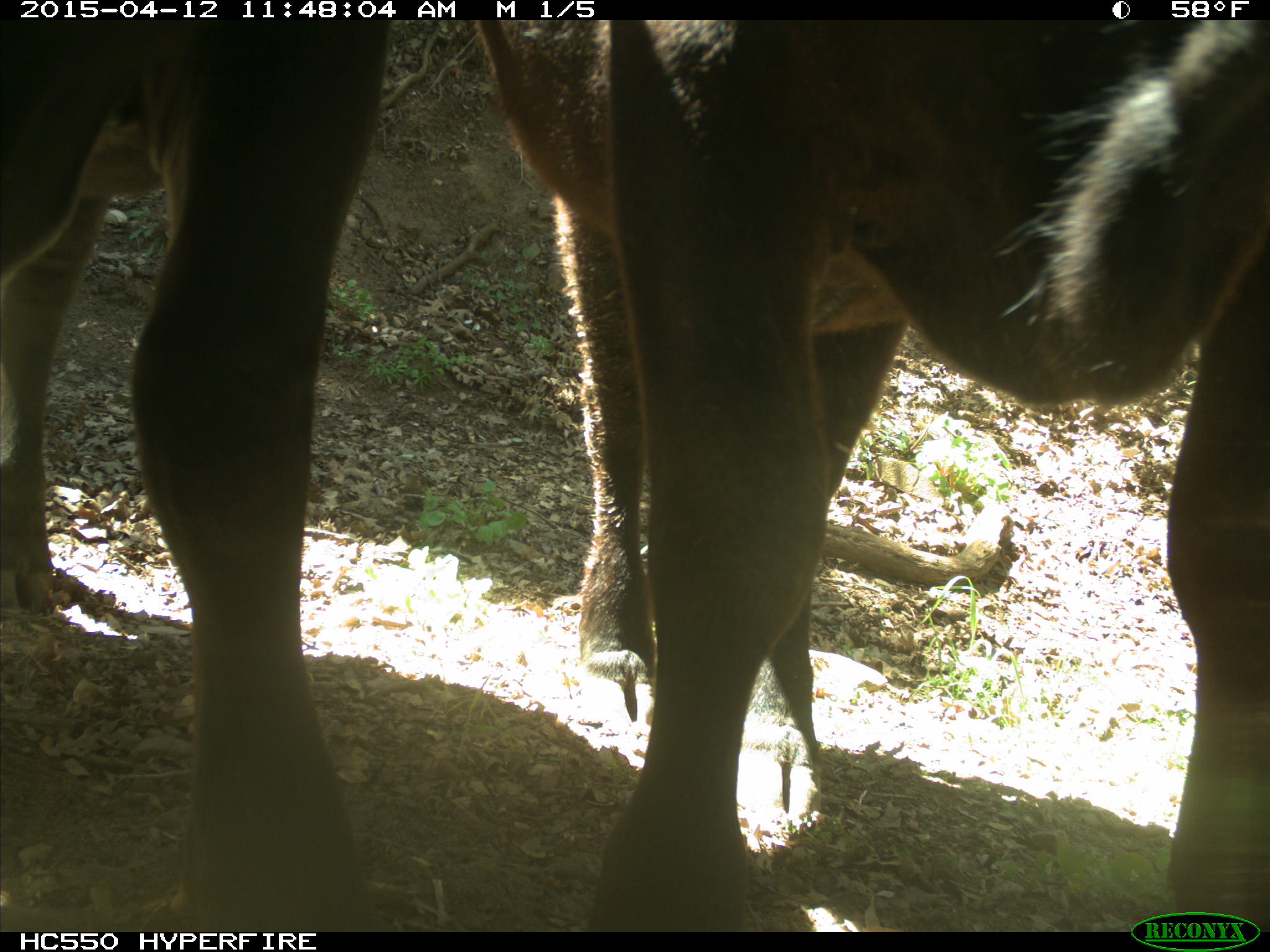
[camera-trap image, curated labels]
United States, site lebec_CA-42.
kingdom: Animalia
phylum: Chordata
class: Mammalia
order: Artiodactyla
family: Bovidae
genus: Bos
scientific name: Bos taurus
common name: domestic cow